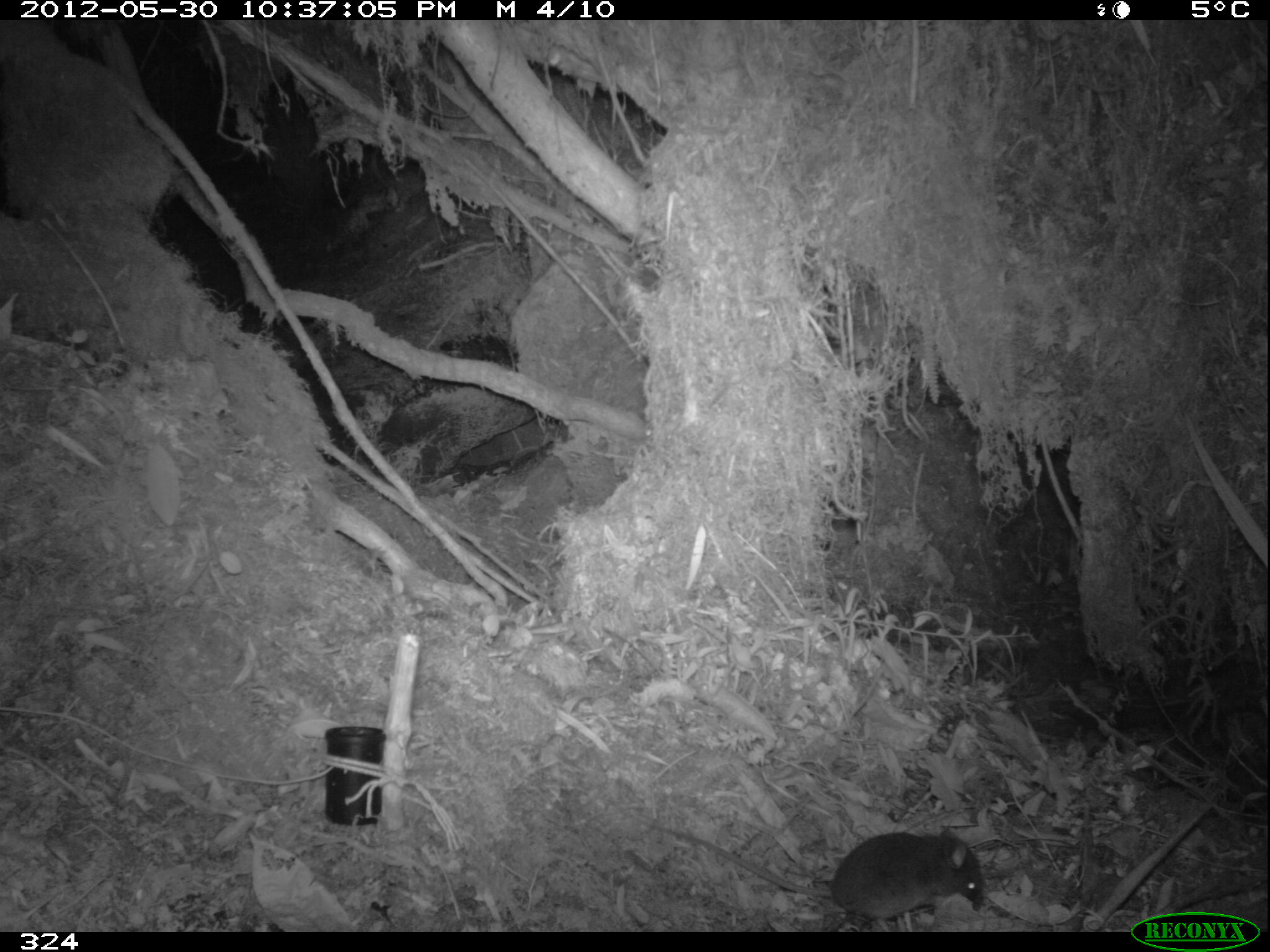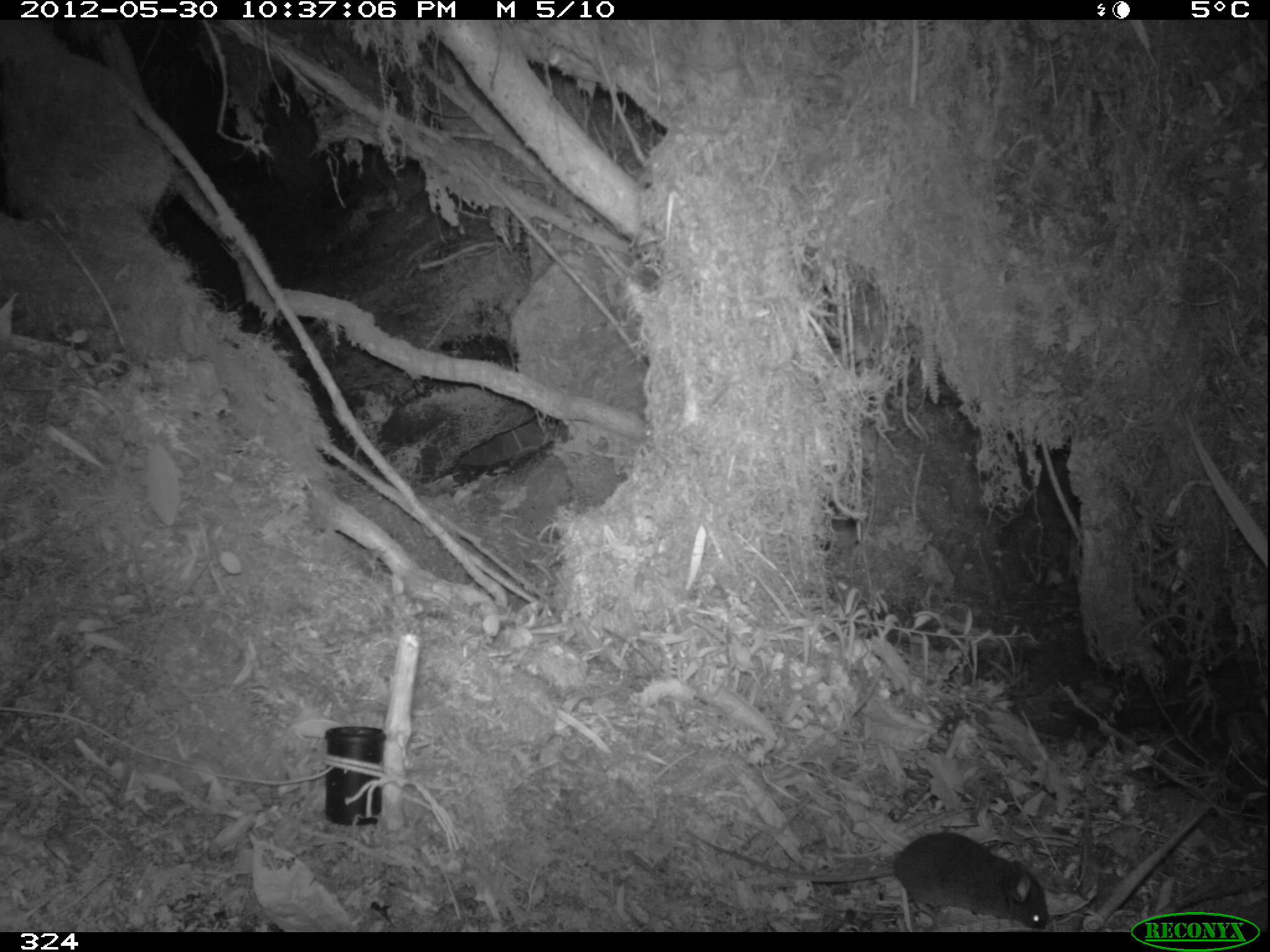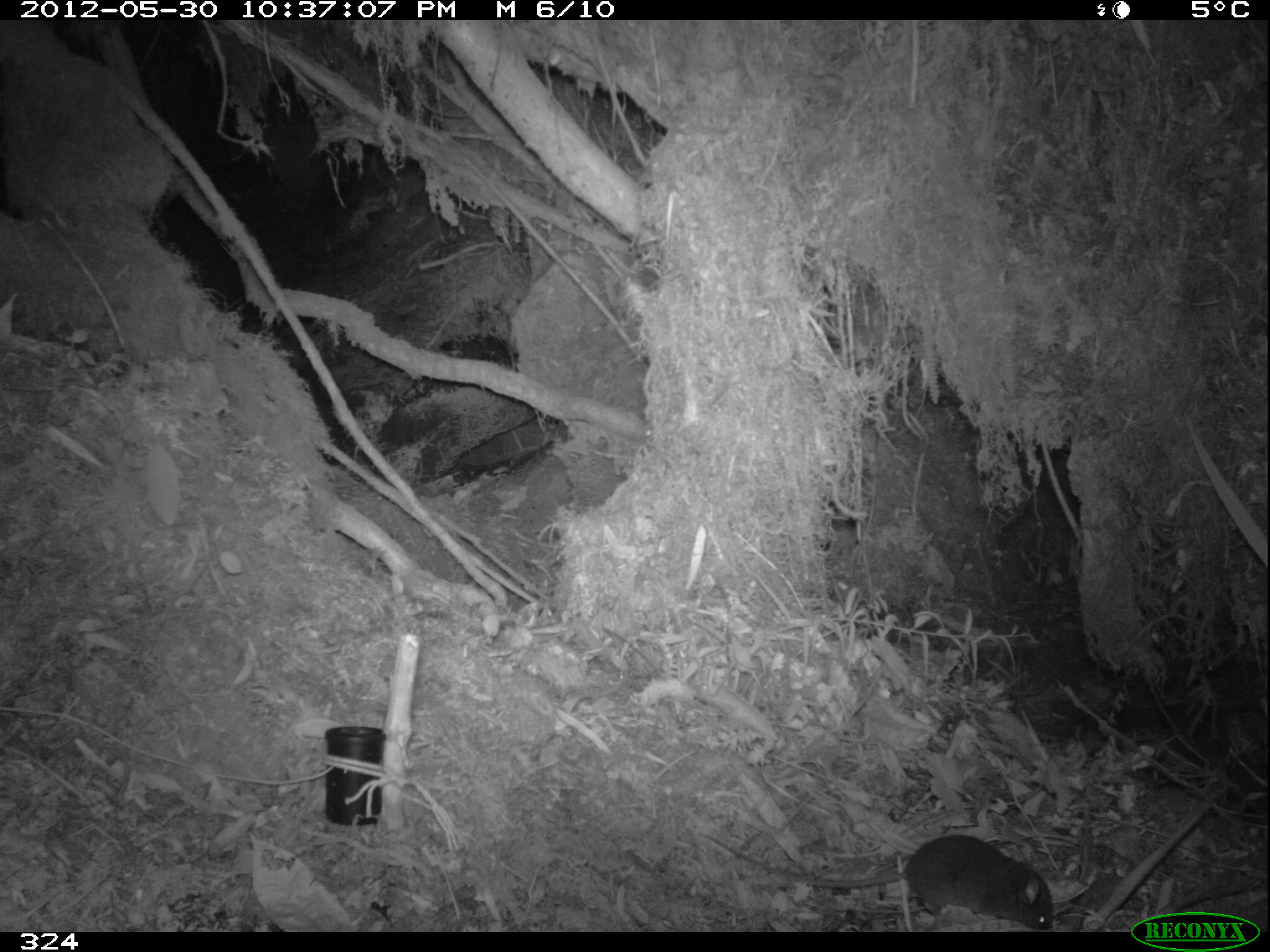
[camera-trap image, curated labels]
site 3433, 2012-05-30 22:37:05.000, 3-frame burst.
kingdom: Animalia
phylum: Chordata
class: Mammalia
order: Rodentia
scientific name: Rodentia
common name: rodents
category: unknown rodent